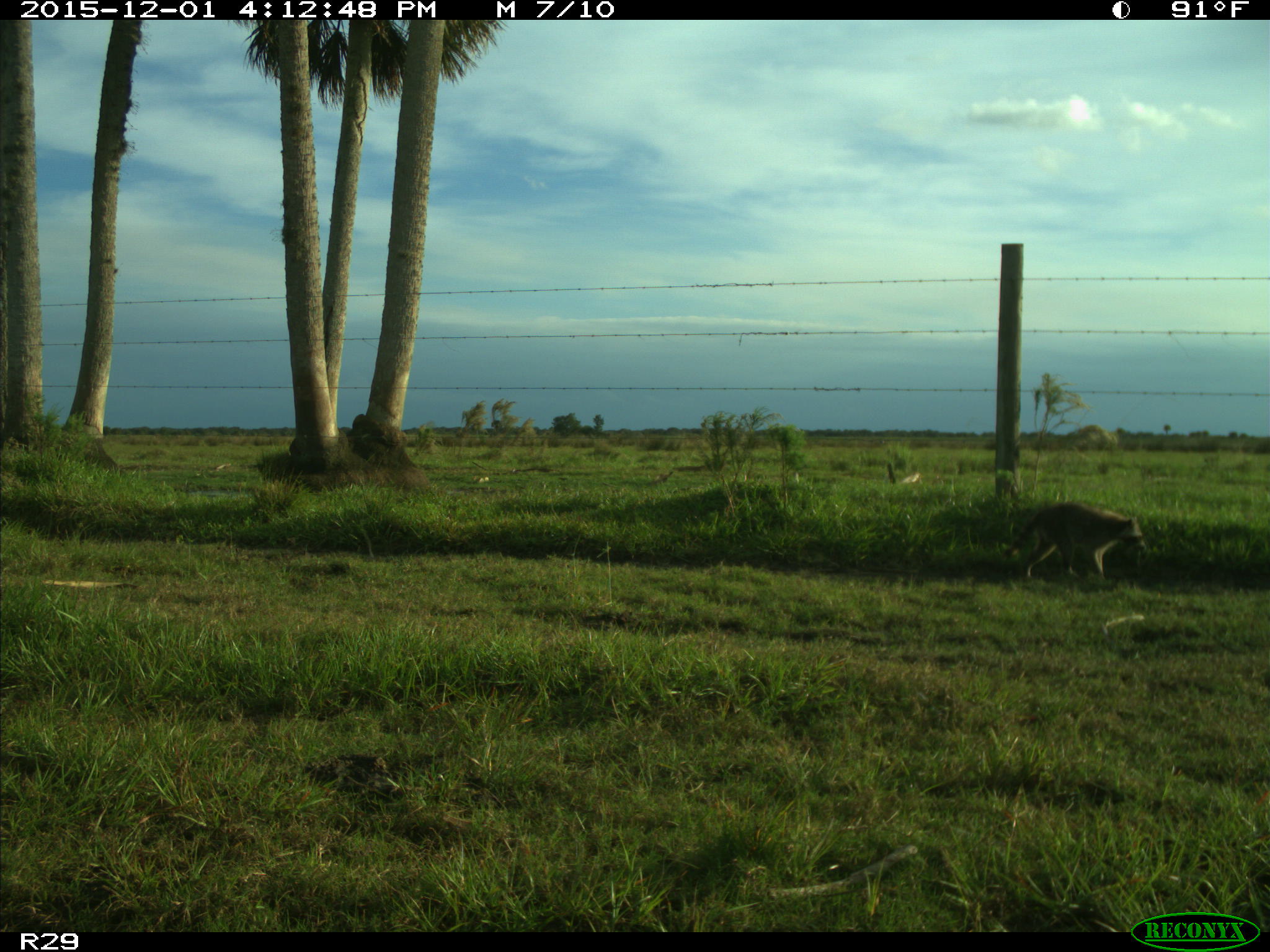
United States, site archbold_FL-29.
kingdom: Animalia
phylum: Chordata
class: Mammalia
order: Carnivora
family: Procyonidae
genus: Procyon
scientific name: Procyon lotor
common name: common raccoon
Procyon lotor (common raccoon).